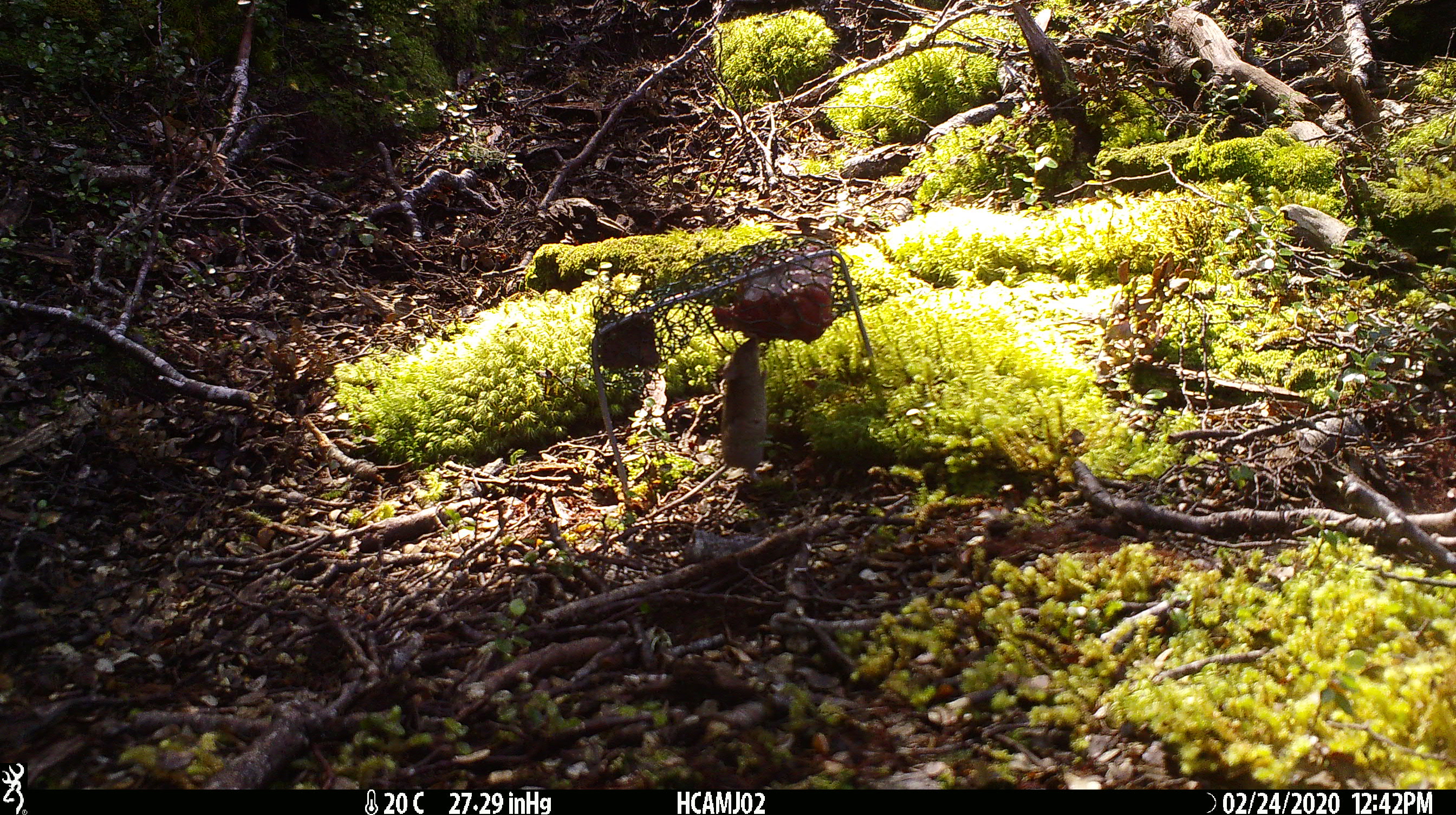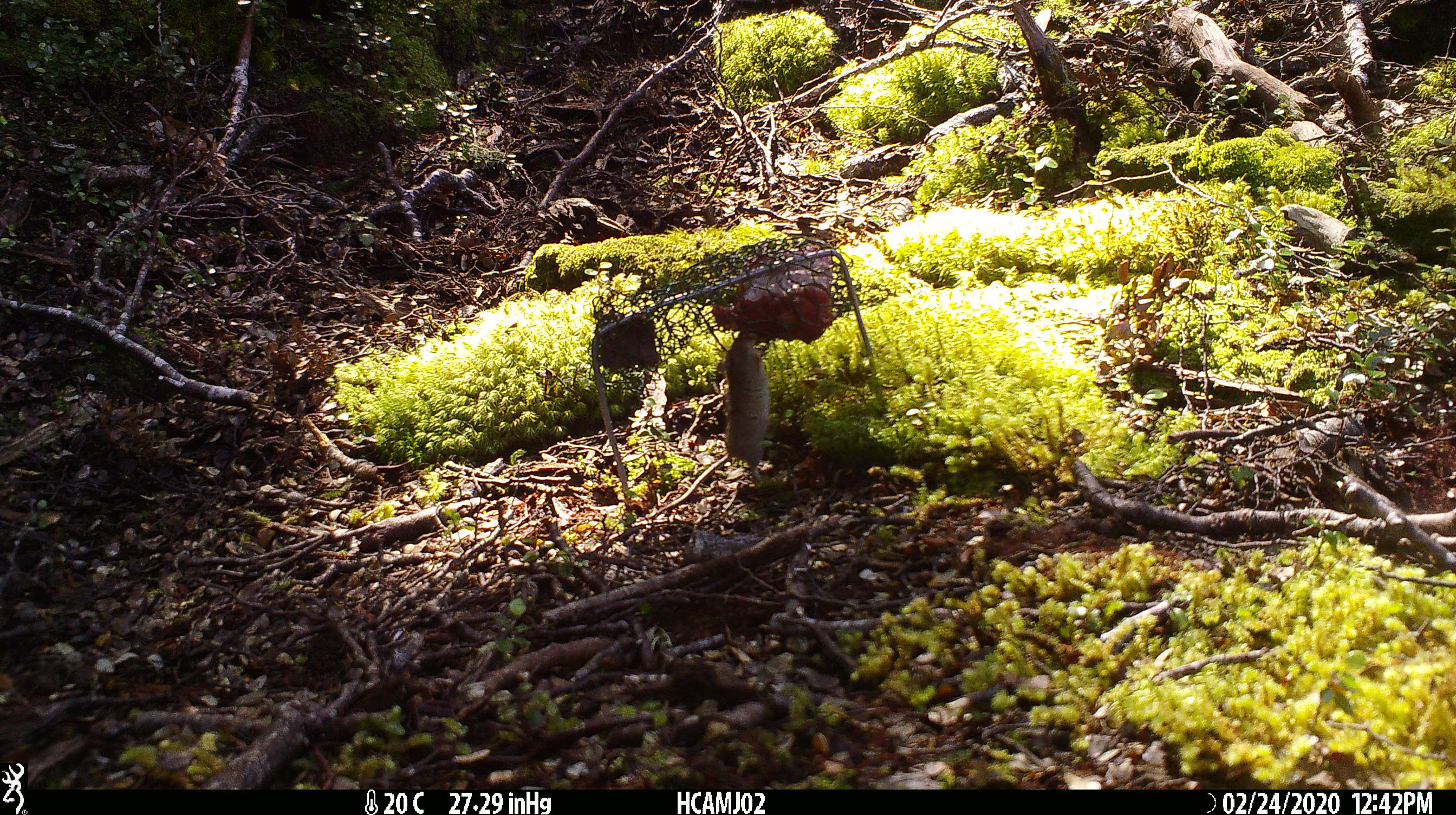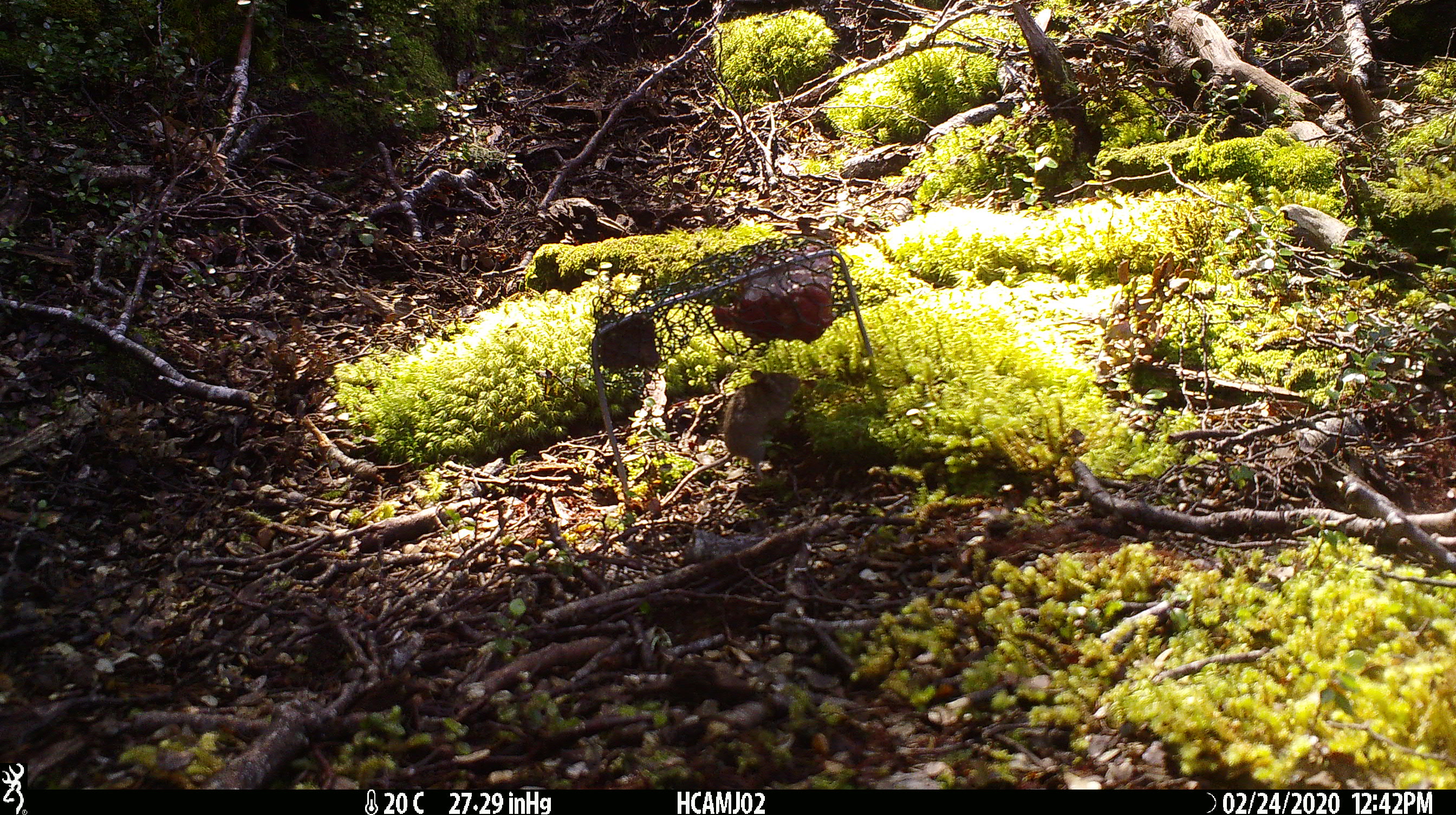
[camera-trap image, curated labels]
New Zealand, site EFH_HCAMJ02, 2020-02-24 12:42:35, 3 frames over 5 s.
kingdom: Animalia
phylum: Chordata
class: Mammalia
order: Rodentia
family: Muridae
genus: Mus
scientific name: Mus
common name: mouse